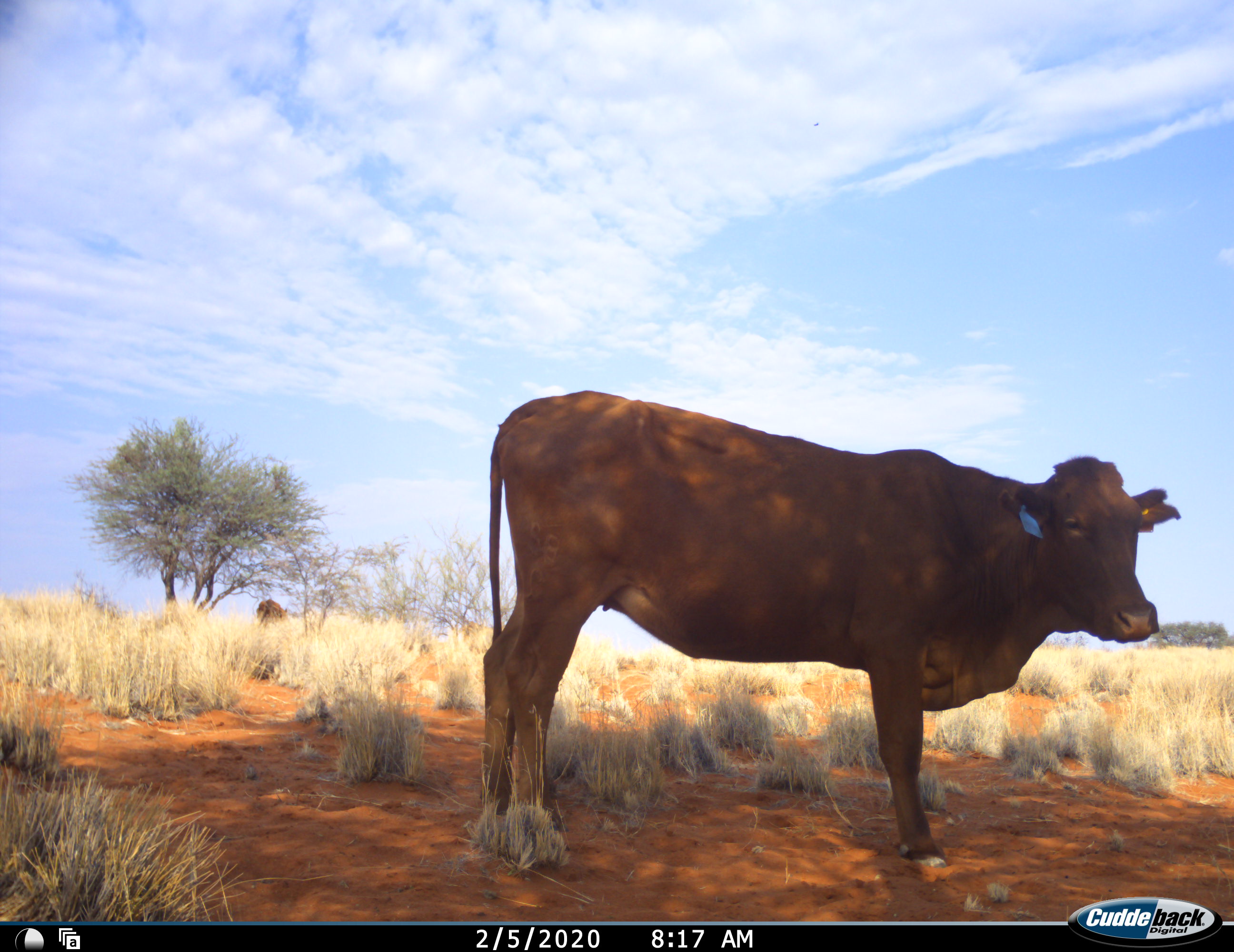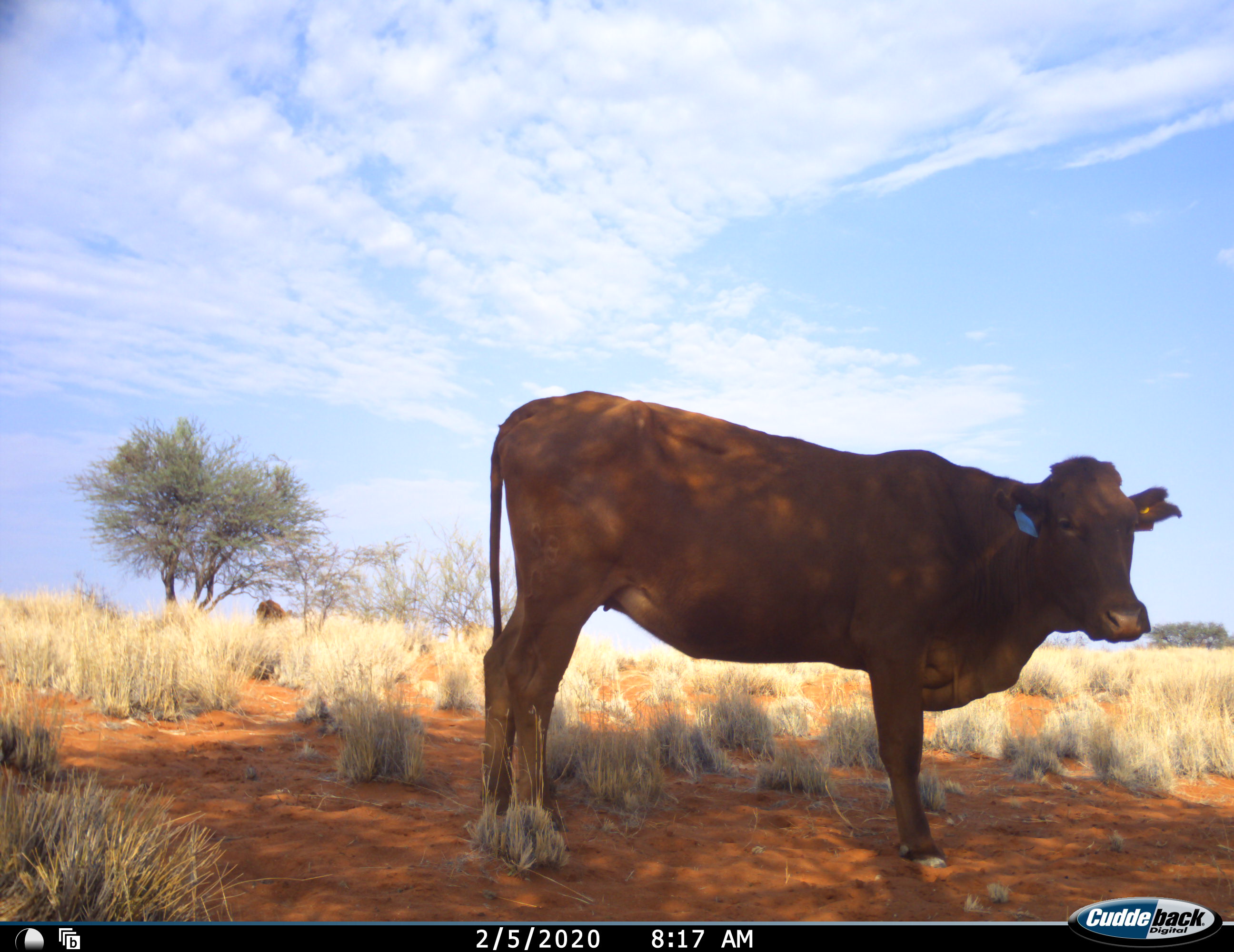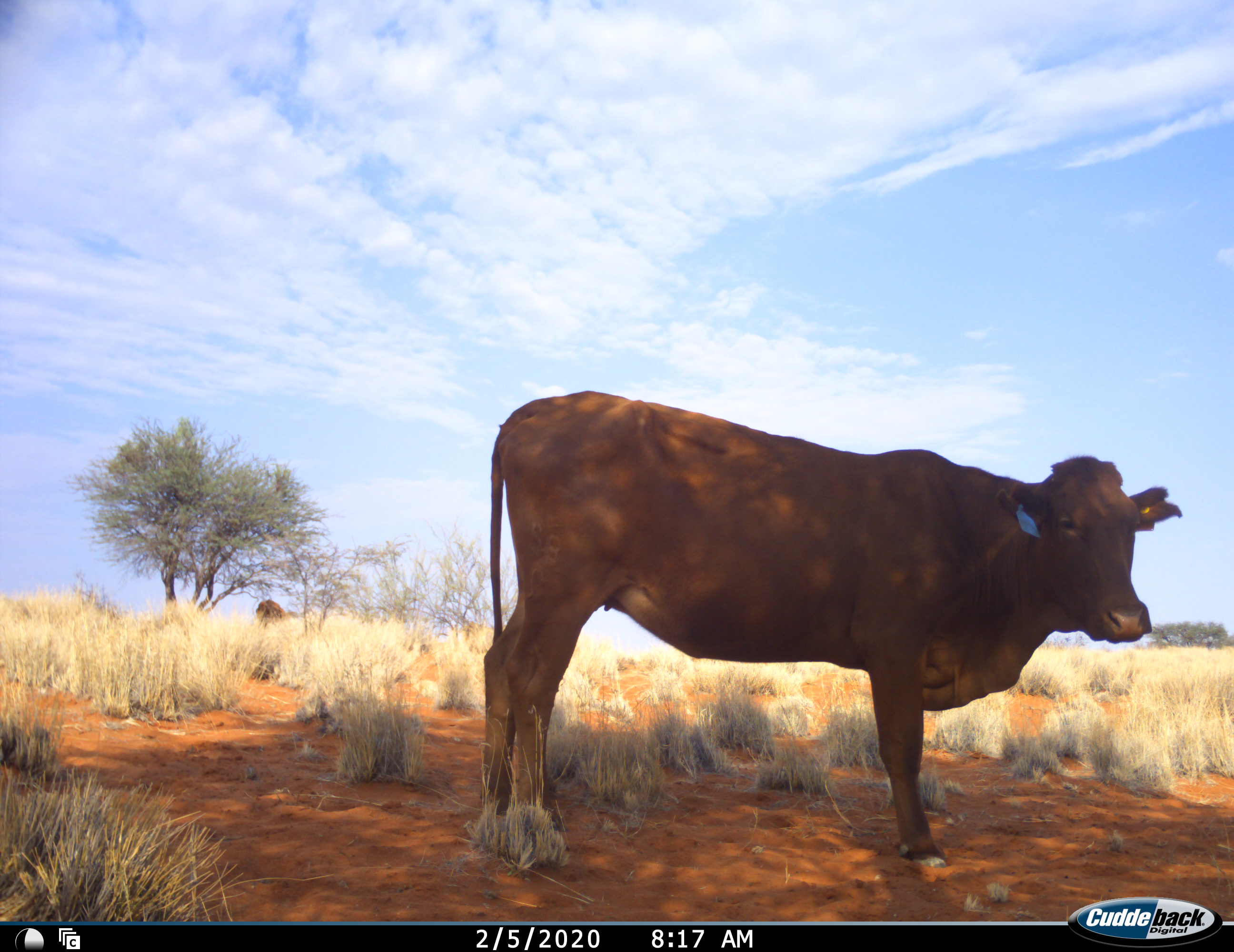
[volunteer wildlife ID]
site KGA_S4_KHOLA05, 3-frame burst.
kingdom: Animalia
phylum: Chordata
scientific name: Vertebrata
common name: domestic animal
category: domesticanimal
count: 2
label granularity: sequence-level